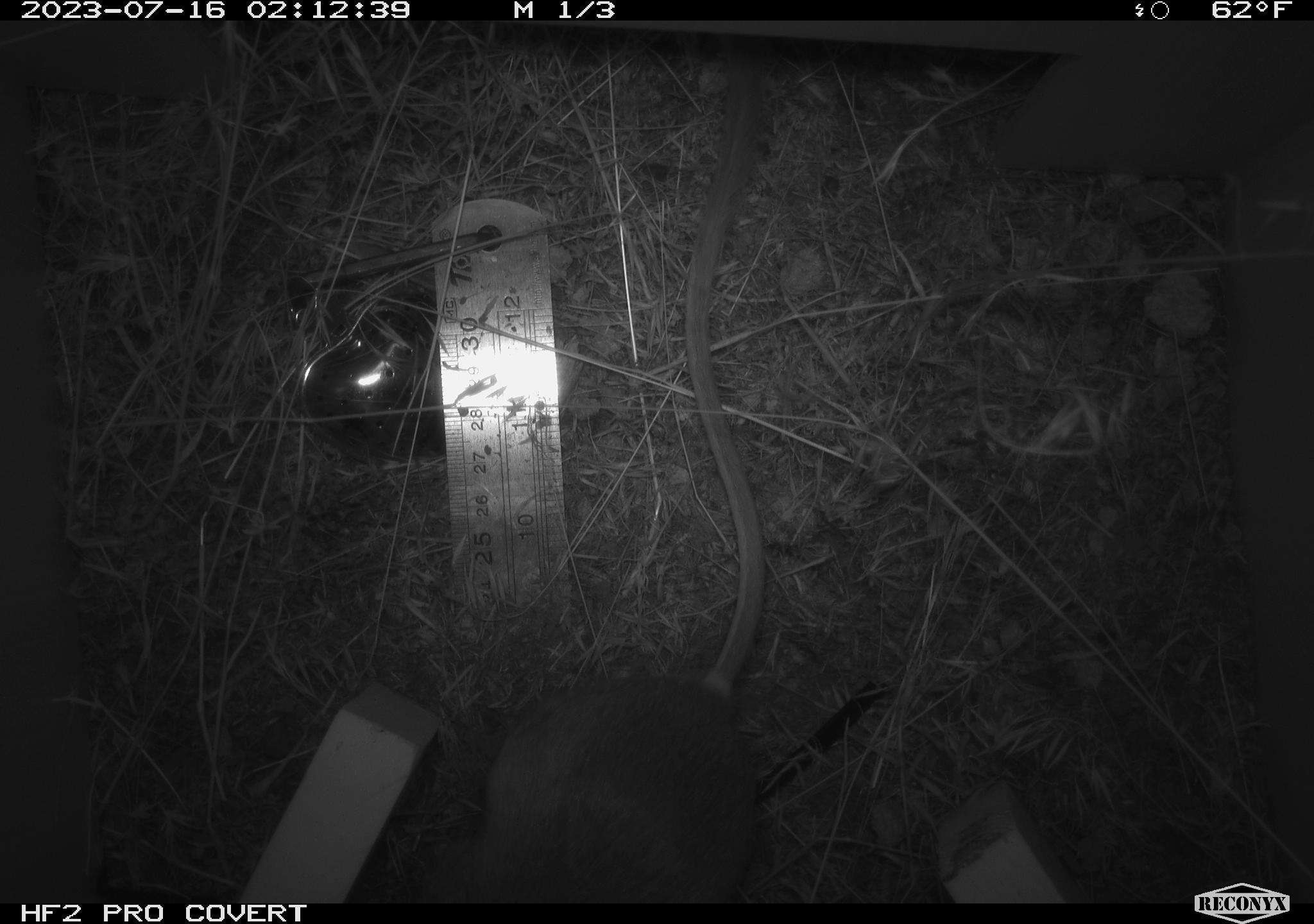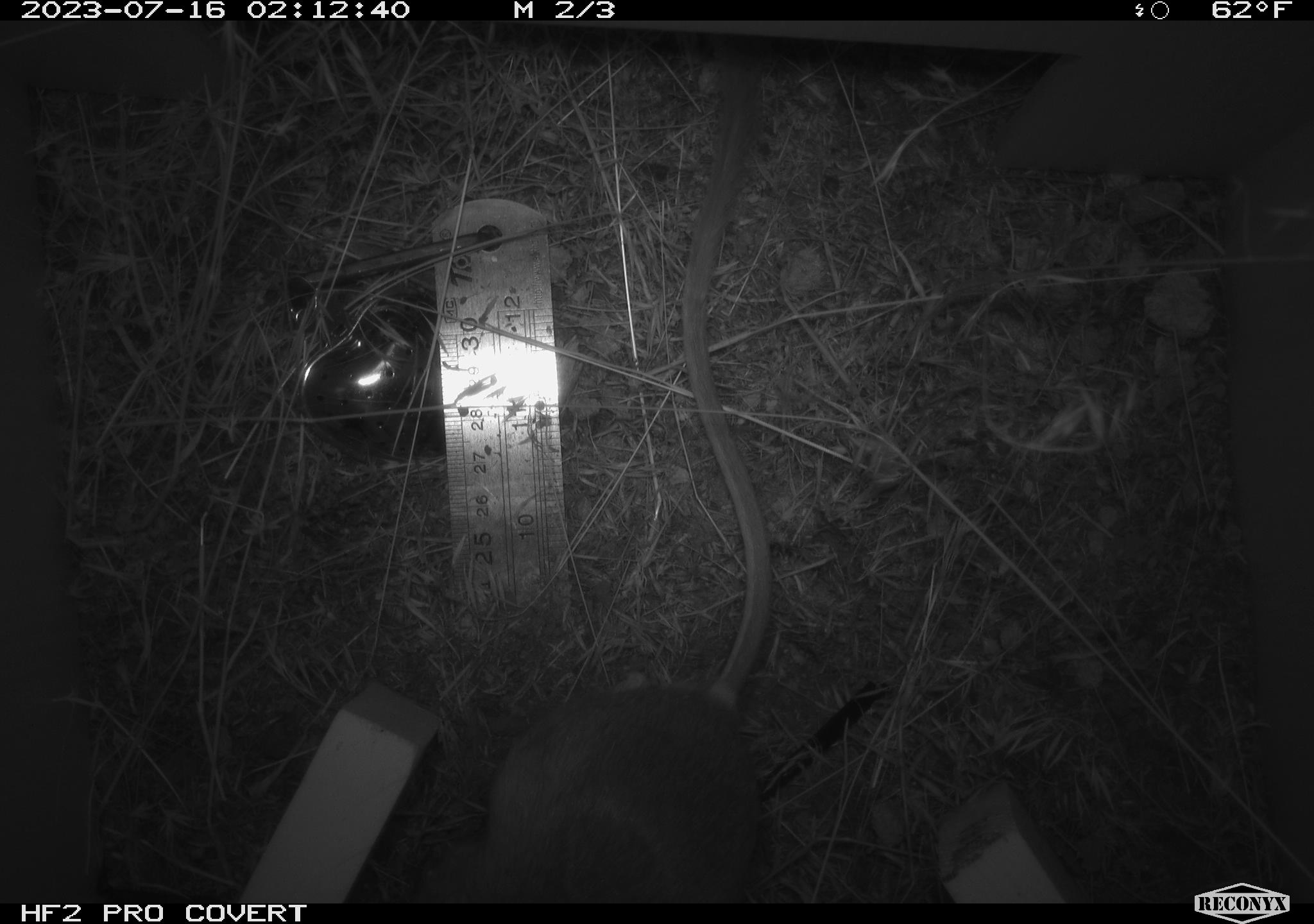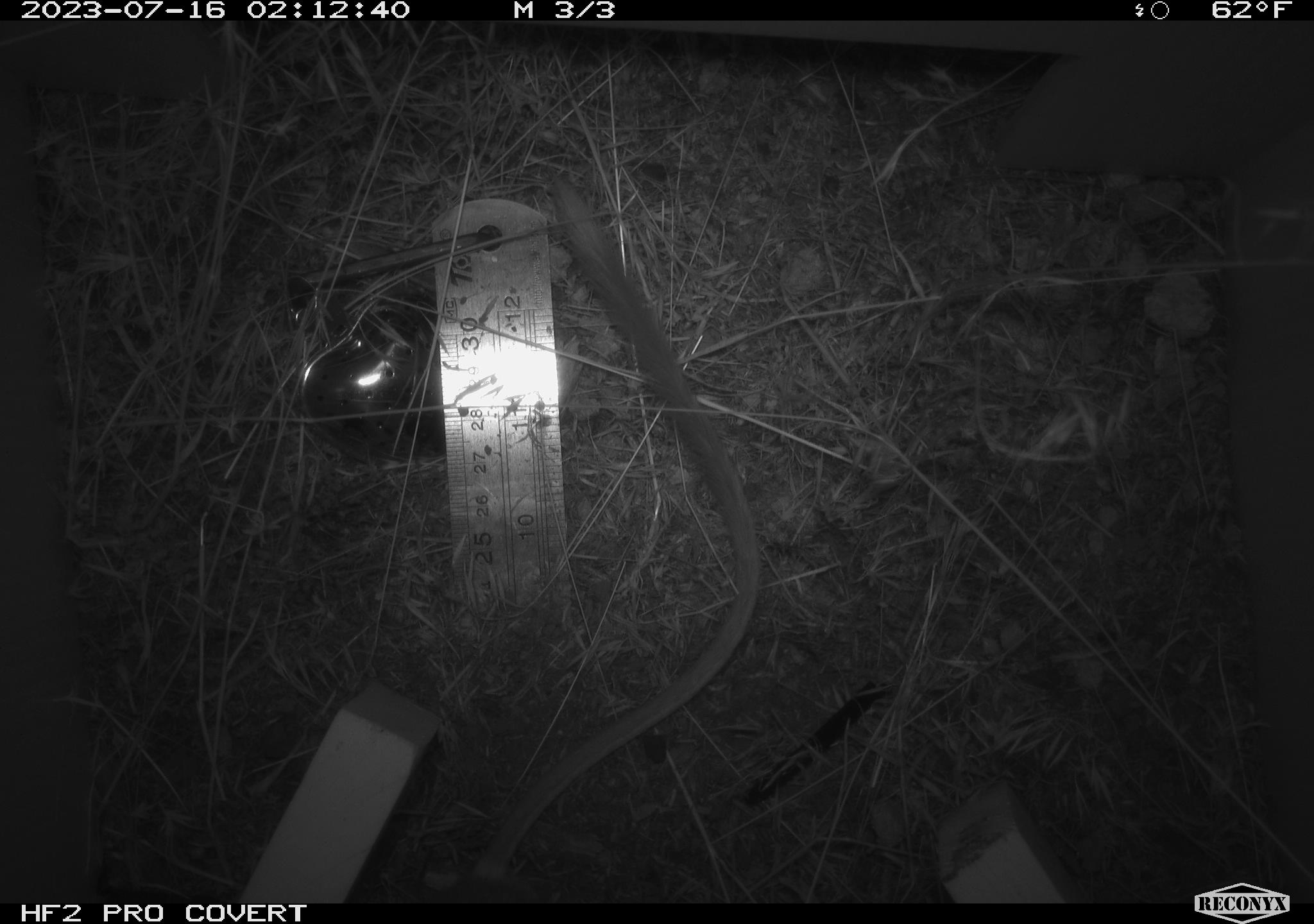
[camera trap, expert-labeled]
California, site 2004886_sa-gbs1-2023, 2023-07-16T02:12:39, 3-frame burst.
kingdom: Animalia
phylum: Chordata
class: Mammalia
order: Rodentia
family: Heteromyidae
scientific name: Heteromyidae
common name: kangaroo rats and pocket mice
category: heteromyidae family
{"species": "heteromyidae family (kangaroo rats and pocket mice) (Heteromyidae)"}